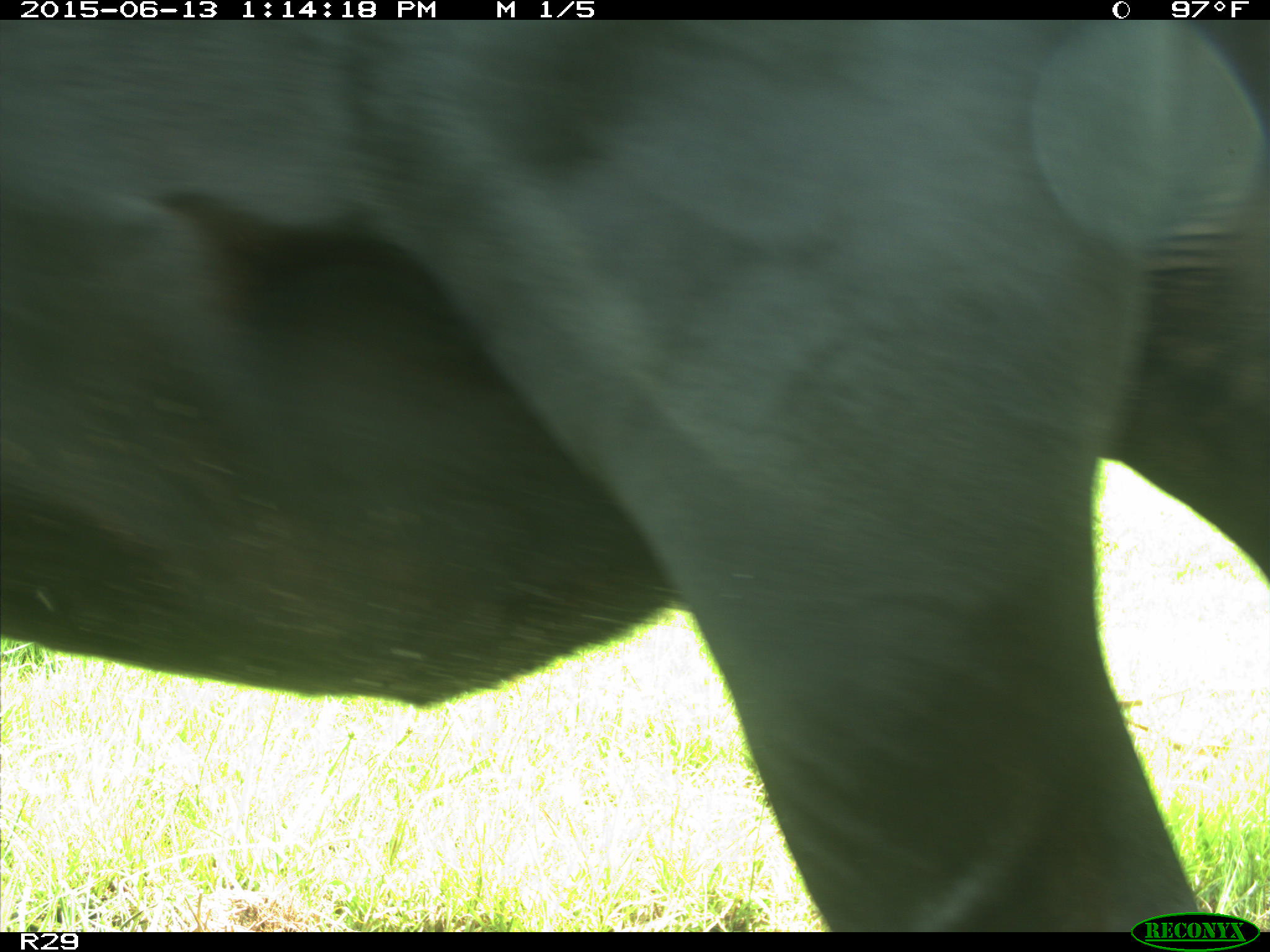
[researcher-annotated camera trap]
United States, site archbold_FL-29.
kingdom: Animalia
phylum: Chordata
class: Mammalia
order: Artiodactyla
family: Bovidae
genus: Bos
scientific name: Bos taurus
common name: domestic cow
Bos taurus (domestic cow).